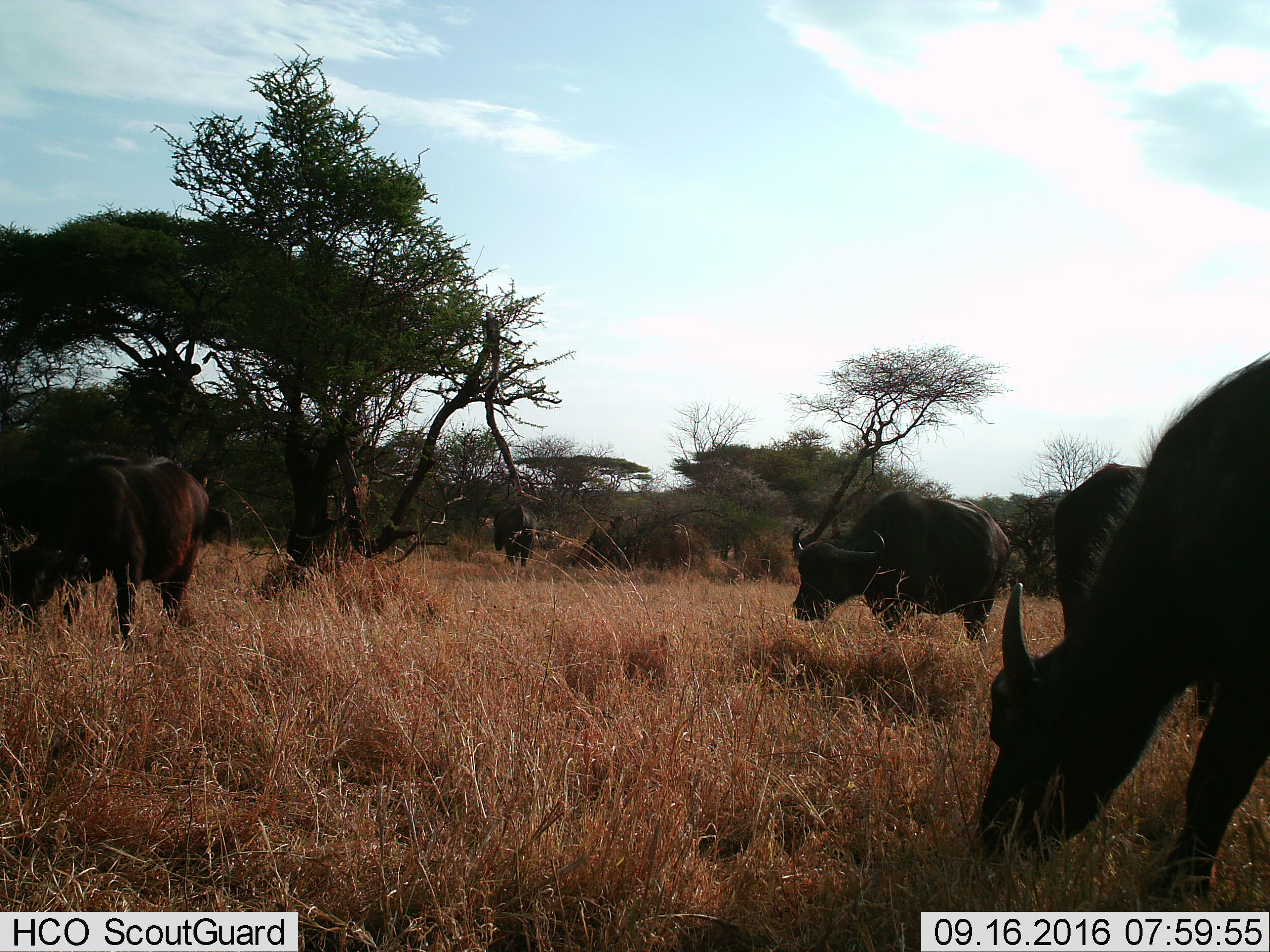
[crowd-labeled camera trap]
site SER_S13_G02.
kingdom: Animalia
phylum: Chordata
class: Mammalia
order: Artiodactyla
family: Bovidae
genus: Syncerus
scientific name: Syncerus caffer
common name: african buffalo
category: buffalo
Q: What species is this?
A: Buffalo (african buffalo) (Syncerus caffer).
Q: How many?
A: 5.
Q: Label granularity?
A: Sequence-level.